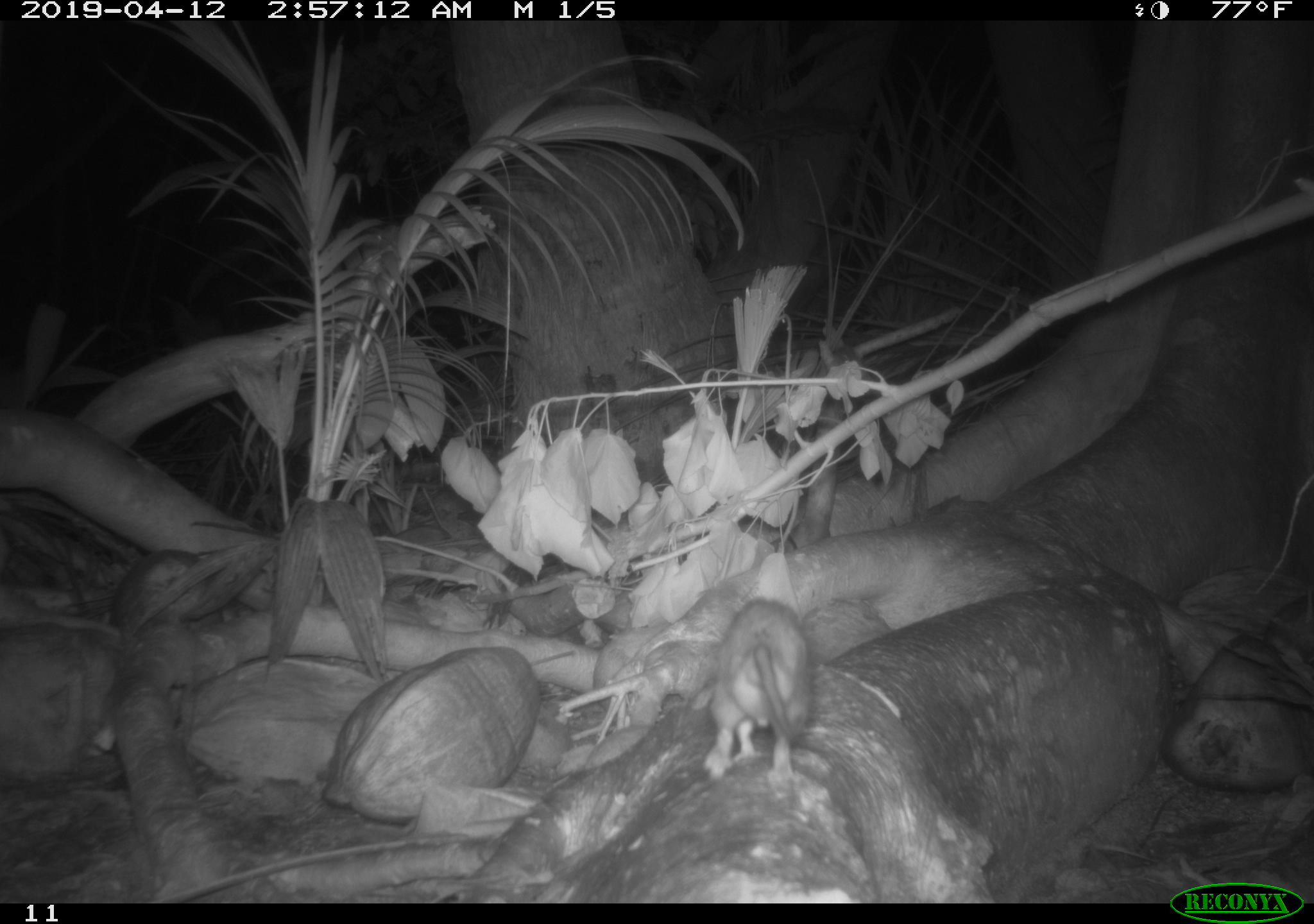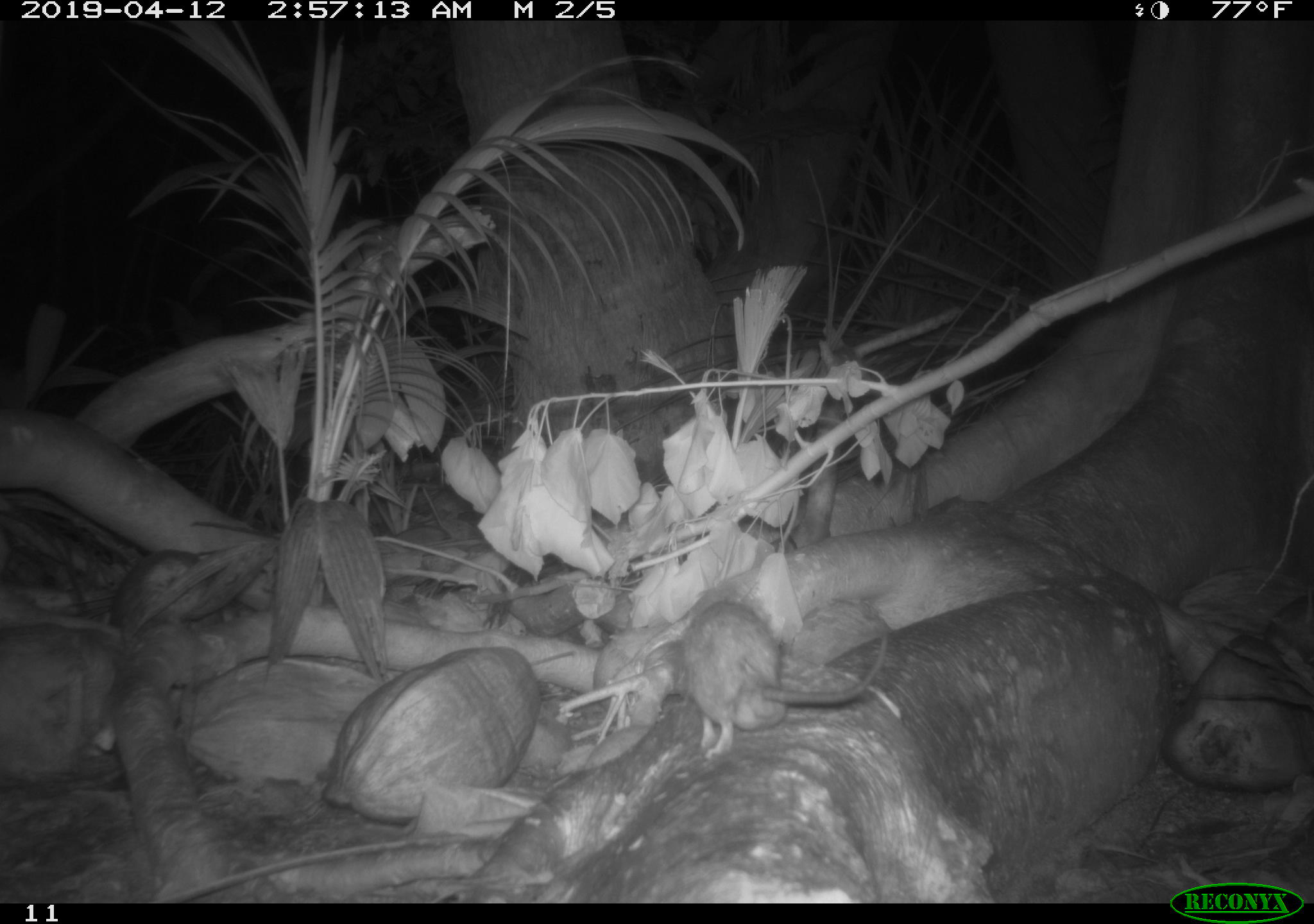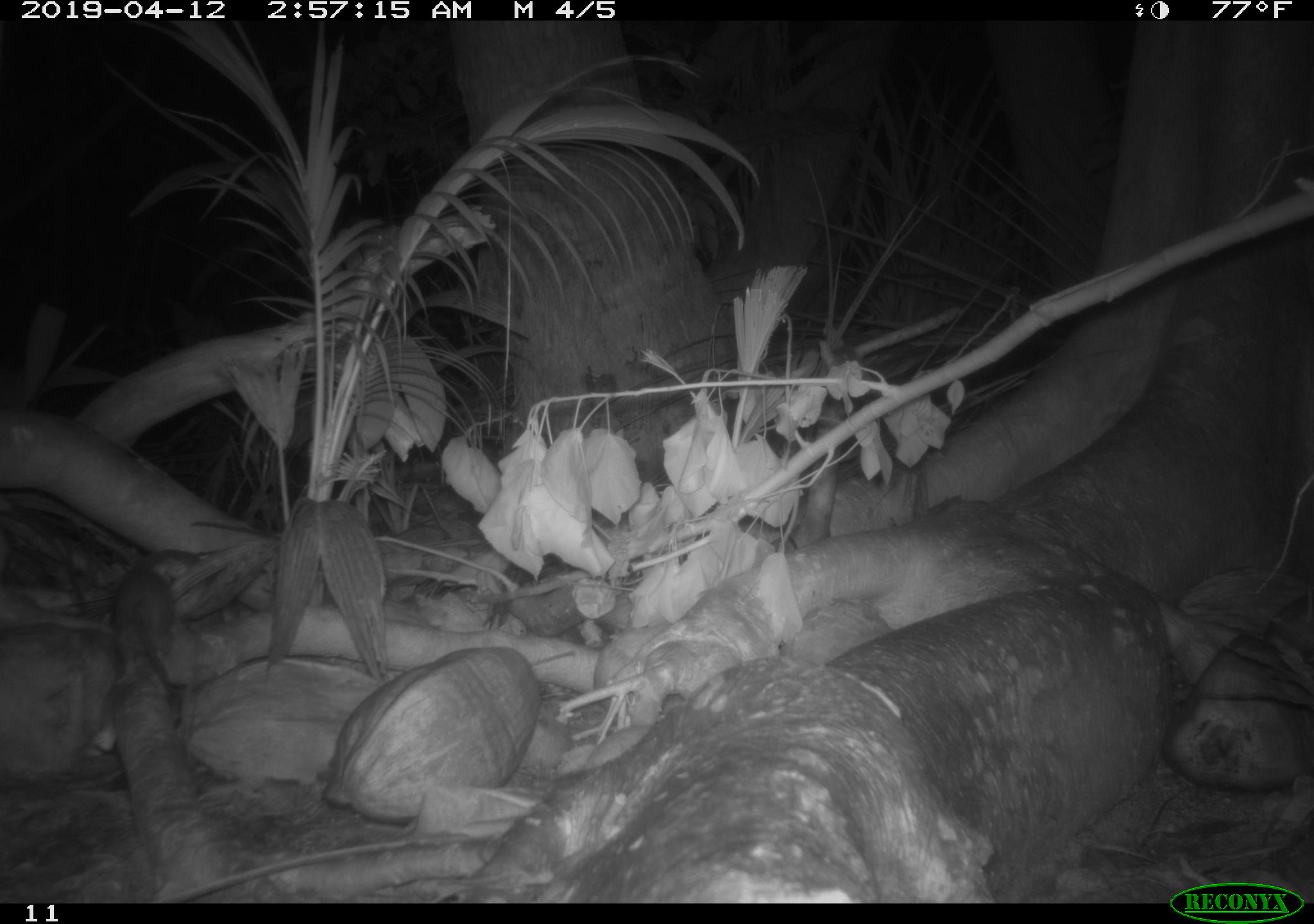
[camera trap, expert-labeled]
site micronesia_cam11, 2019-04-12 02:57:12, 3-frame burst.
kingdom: Animalia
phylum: Chordata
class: Mammalia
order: Rodentia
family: Muridae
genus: Rattus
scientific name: Rattus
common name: rat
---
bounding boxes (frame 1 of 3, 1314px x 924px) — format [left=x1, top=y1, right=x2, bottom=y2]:
rat: [left=699, top=595, right=814, bottom=787]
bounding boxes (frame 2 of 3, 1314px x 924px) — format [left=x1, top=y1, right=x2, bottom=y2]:
rat: [left=671, top=608, right=905, bottom=772]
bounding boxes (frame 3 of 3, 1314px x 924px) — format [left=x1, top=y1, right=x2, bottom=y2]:
rat: [left=100, top=551, right=196, bottom=715]